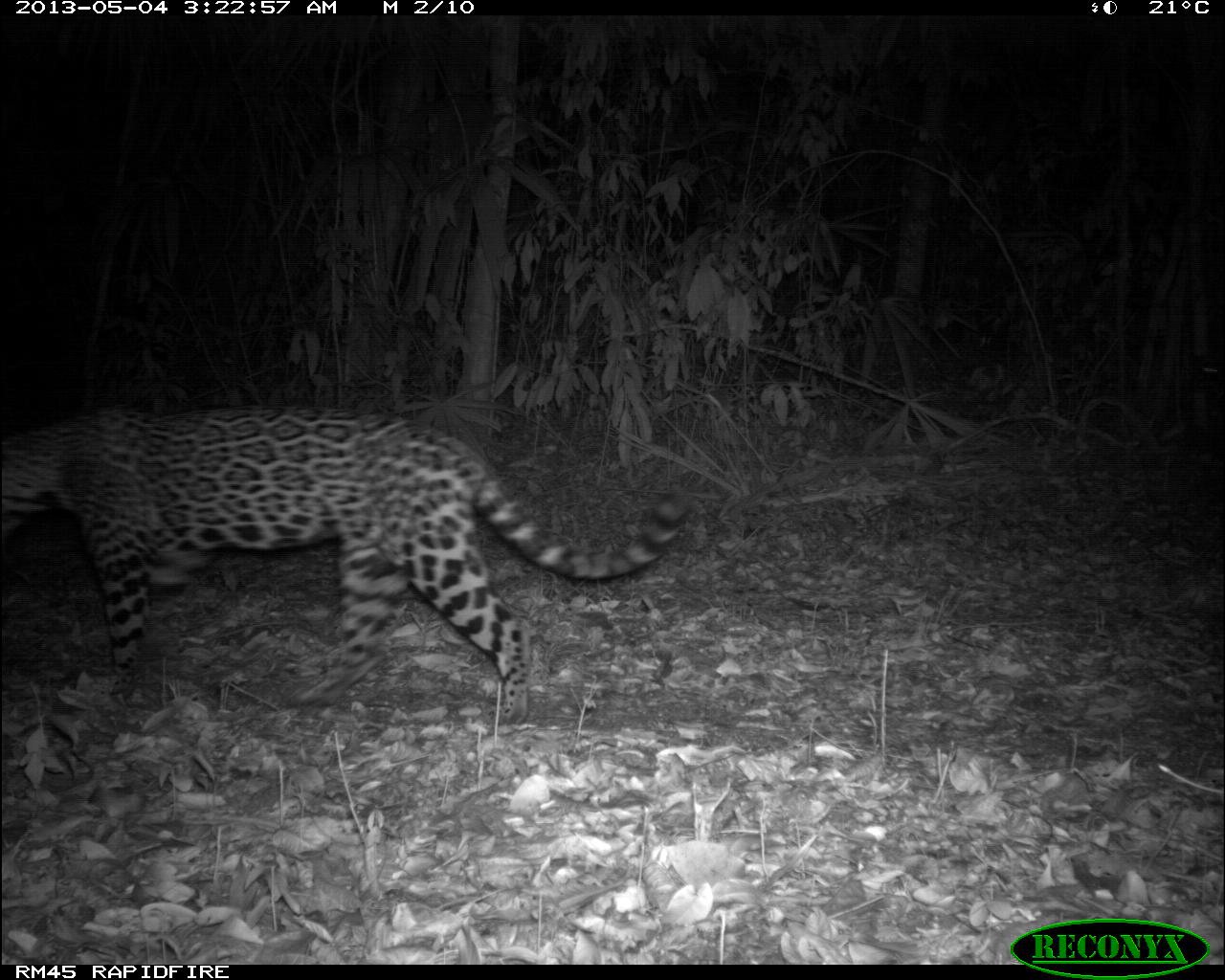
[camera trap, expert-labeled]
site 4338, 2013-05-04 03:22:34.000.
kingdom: Animalia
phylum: Chordata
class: Mammalia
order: Carnivora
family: Felidae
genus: Panthera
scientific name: Panthera onca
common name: jaguar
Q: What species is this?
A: Panthera onca (jaguar).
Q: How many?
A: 1.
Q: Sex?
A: Female.